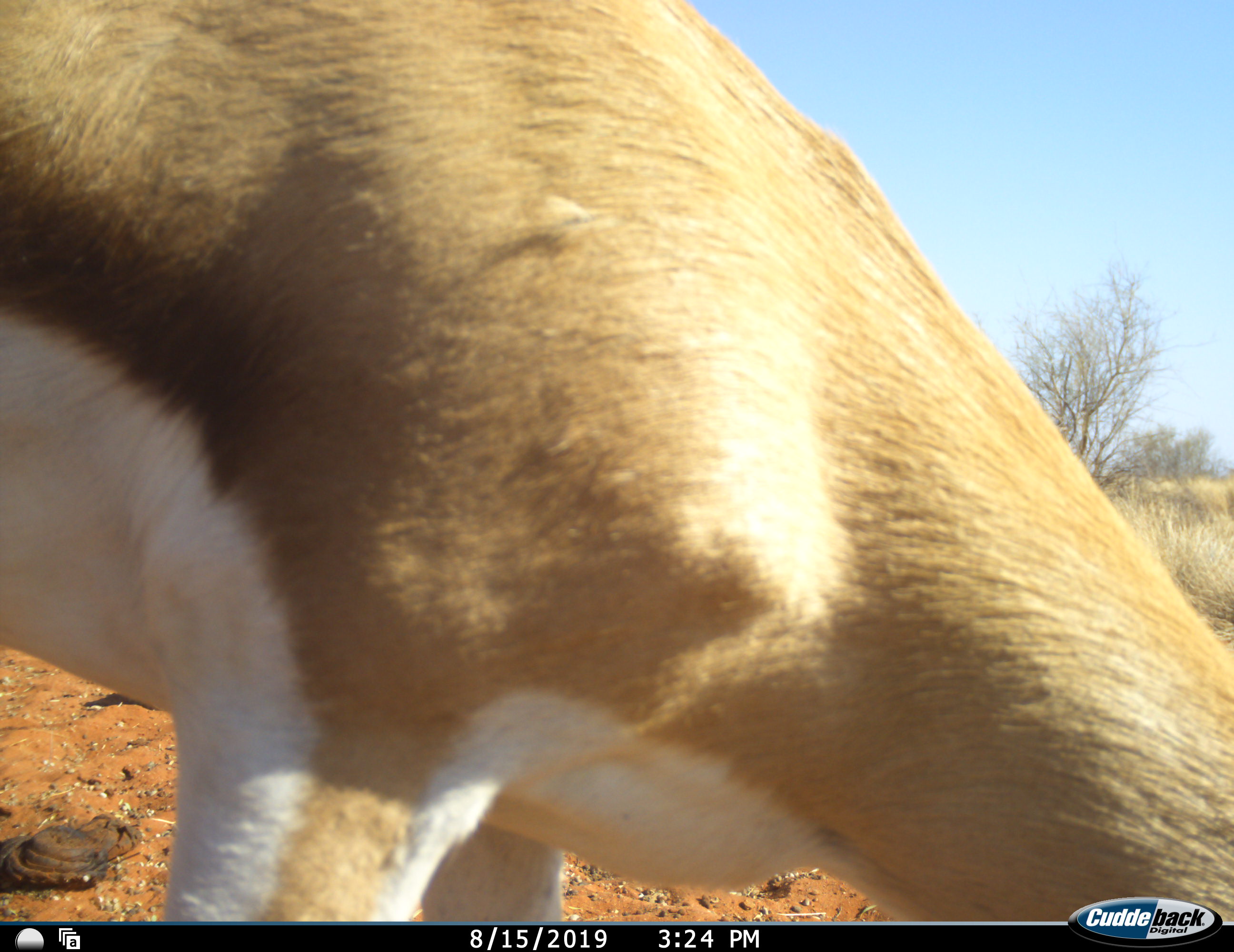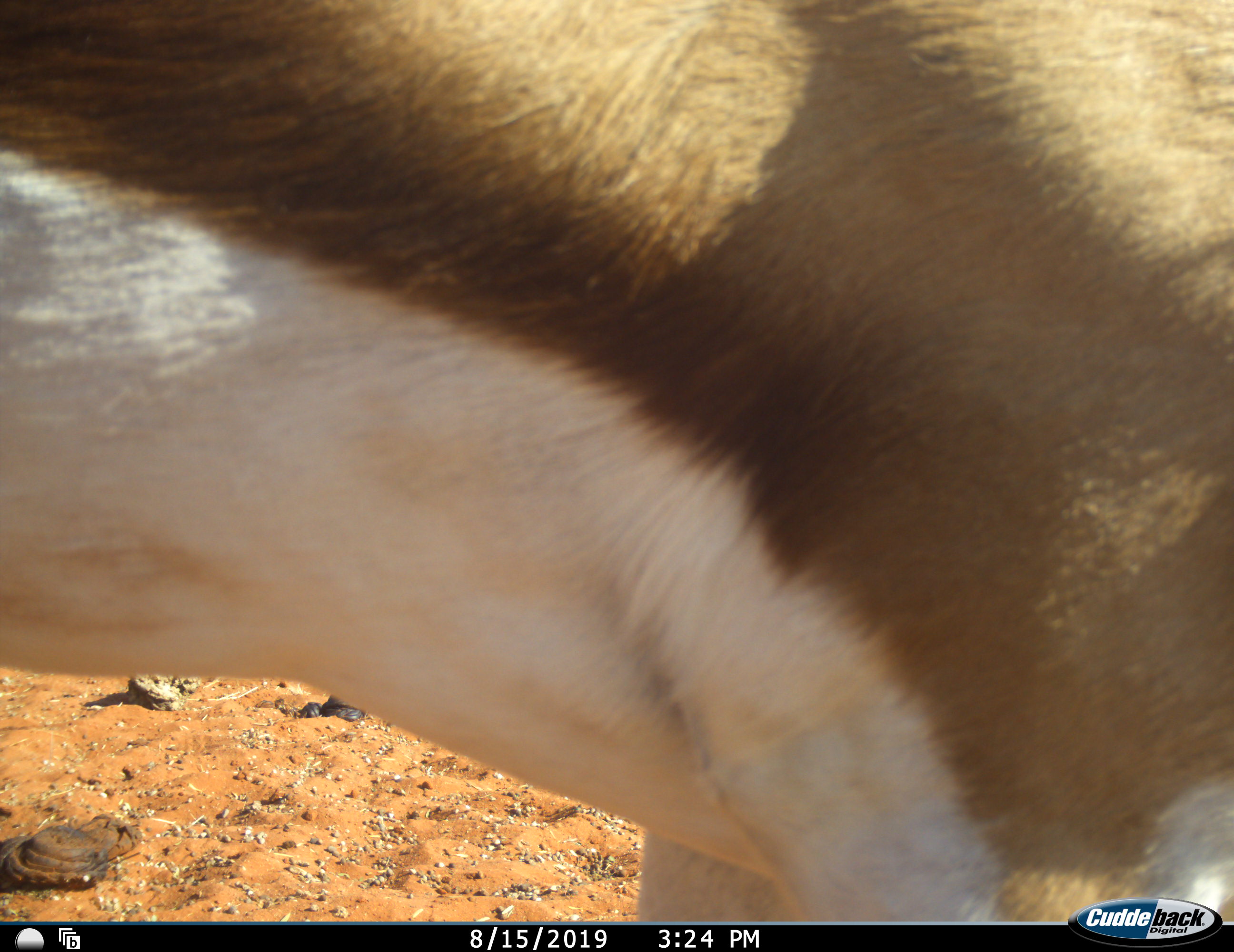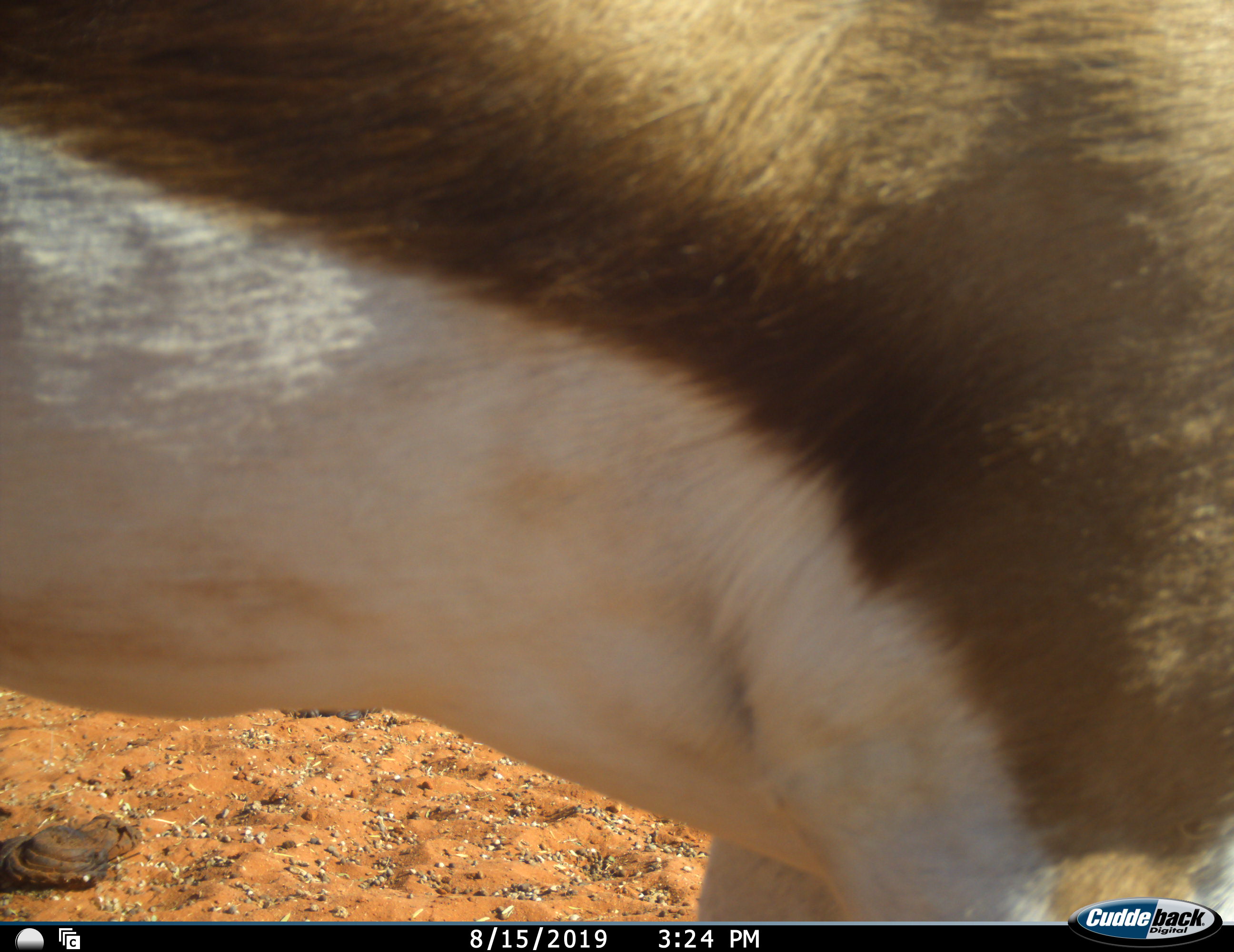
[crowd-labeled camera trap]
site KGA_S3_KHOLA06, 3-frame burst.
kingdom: Animalia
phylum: Chordata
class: Mammalia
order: Artiodactyla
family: Bovidae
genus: Antidorcas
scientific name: Antidorcas marsupialis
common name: springbok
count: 1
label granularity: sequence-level